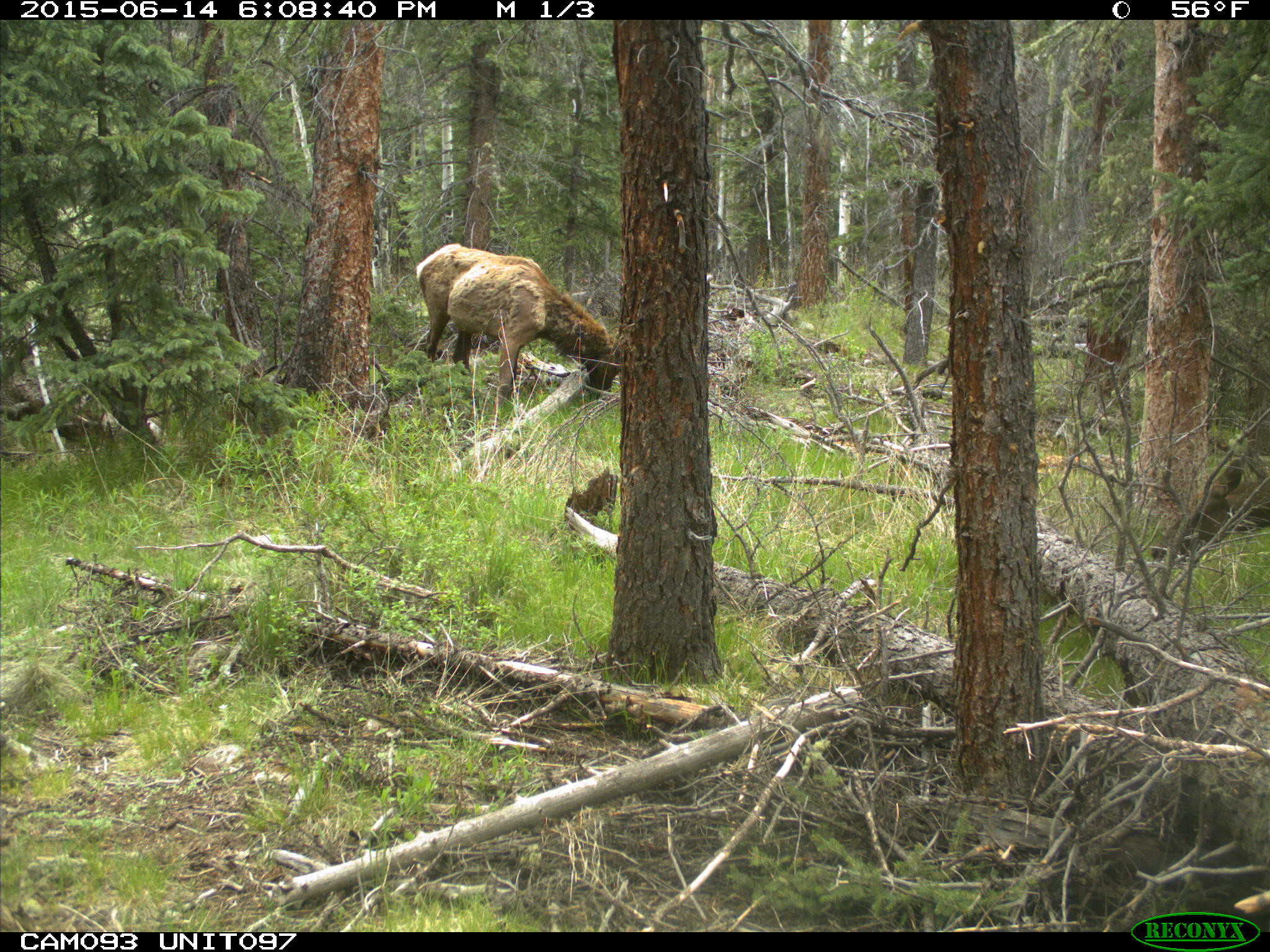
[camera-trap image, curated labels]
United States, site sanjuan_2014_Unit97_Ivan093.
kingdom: Animalia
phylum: Chordata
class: Mammalia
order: Artiodactyla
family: Cervidae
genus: Cervus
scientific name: Cervus elaphus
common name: red deer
Cervus elaphus (red deer).